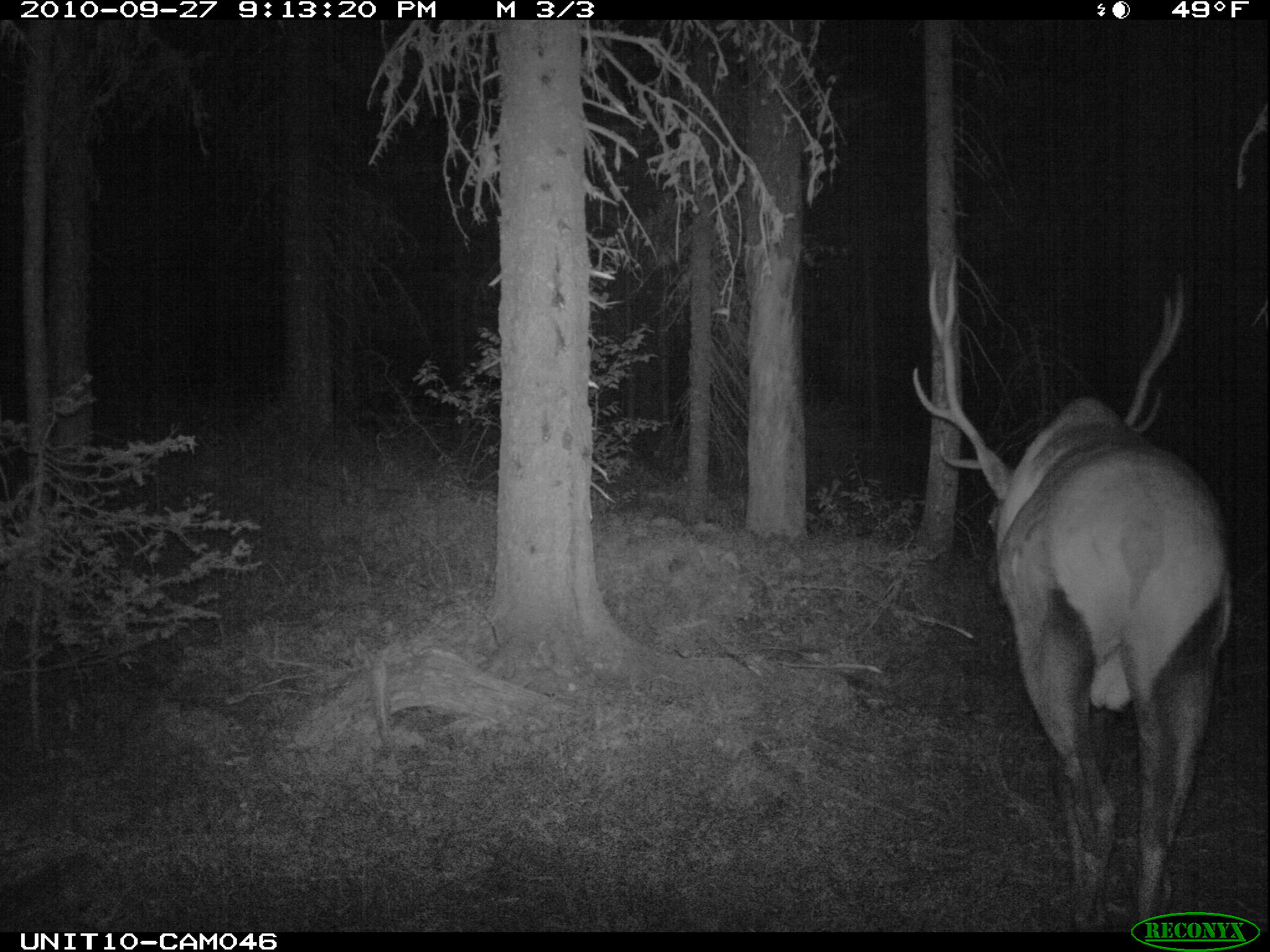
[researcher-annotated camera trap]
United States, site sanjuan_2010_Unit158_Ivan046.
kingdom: Animalia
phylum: Chordata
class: Mammalia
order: Artiodactyla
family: Cervidae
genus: Cervus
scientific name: Cervus elaphus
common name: red deer